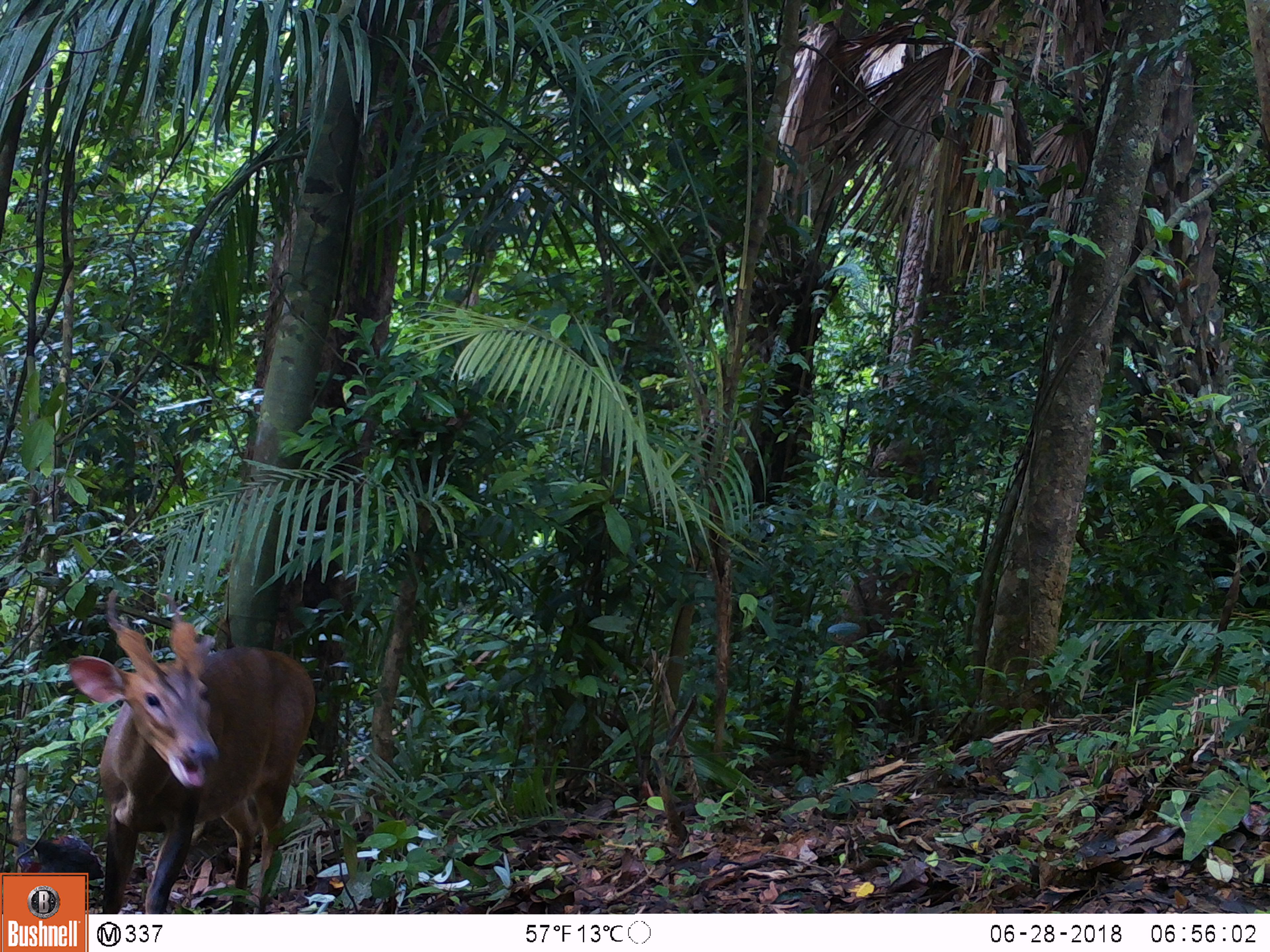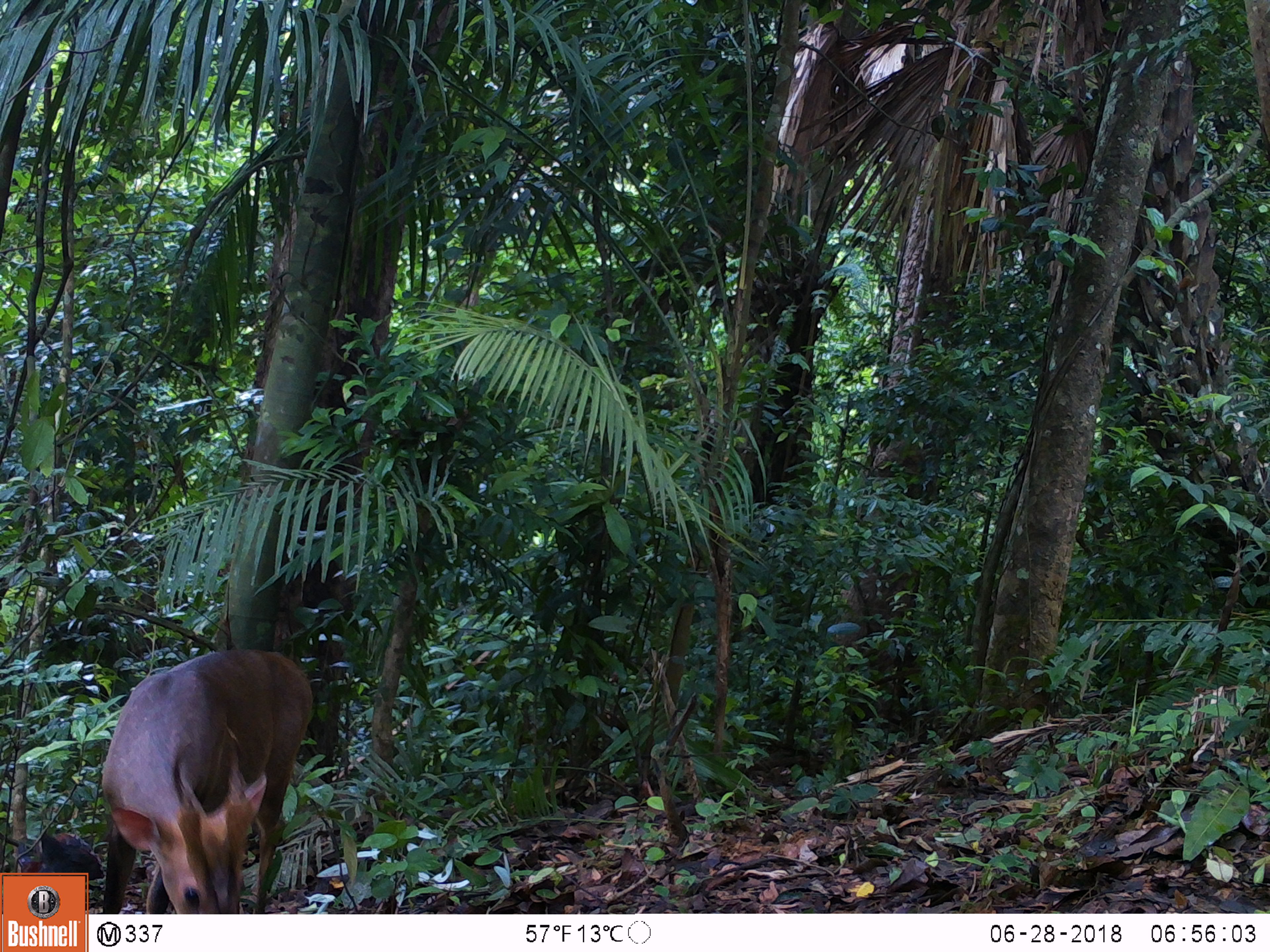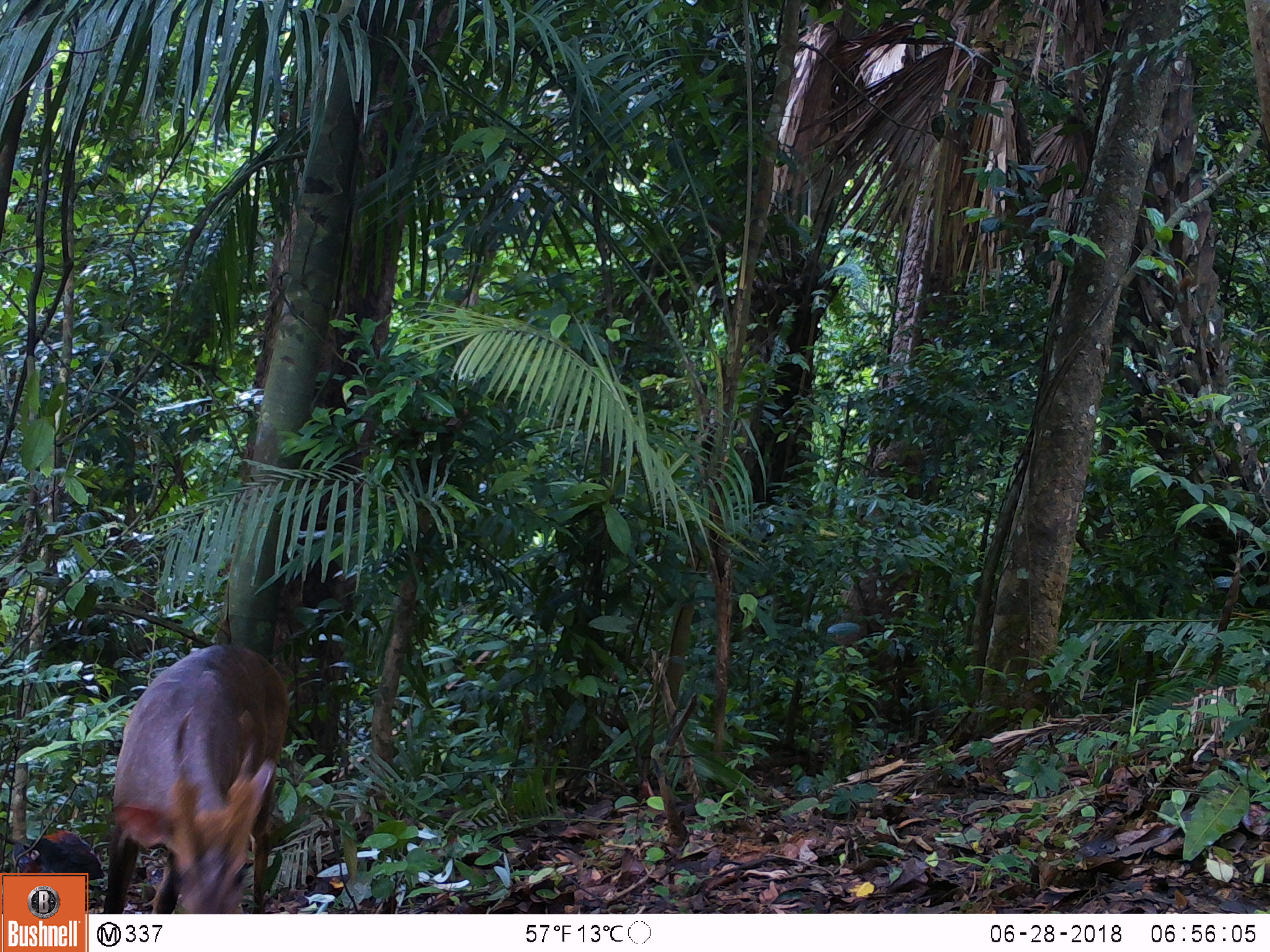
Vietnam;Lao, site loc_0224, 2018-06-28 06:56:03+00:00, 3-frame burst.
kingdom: Animalia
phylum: Chordata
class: Aves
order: Galliformes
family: Phasianidae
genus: Gallus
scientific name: Gallus gallus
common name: red junglefowl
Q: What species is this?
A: Red junglefowl (Gallus gallus).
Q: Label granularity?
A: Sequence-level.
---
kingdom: Animalia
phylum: Chordata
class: Aves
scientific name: Aves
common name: bird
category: unidentified bird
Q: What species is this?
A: Unidentified bird (bird) (Aves).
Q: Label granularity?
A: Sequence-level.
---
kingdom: Animalia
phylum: Chordata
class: Mammalia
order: Artiodactyla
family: Cervidae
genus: Muntiacus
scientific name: Muntiacus vuquangensis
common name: large-antlered muntjac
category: large antlered muntjac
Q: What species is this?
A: Large antlered muntjac (large-antlered muntjac) (Muntiacus vuquangensis).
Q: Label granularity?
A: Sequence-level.